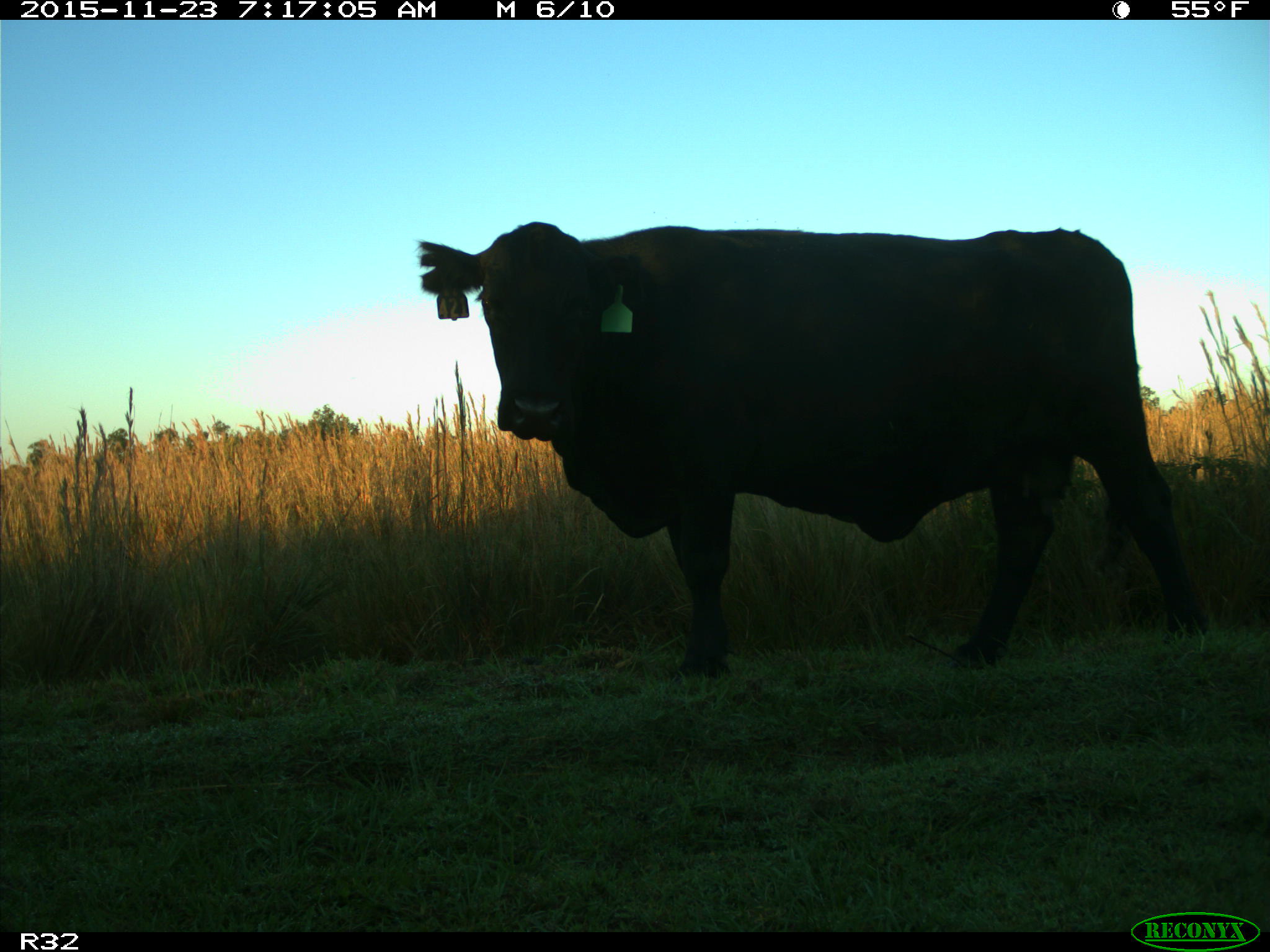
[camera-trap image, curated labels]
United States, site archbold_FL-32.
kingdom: Animalia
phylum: Chordata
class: Mammalia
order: Artiodactyla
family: Bovidae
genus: Bos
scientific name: Bos taurus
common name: domestic cow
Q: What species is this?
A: Bos taurus (domestic cow).